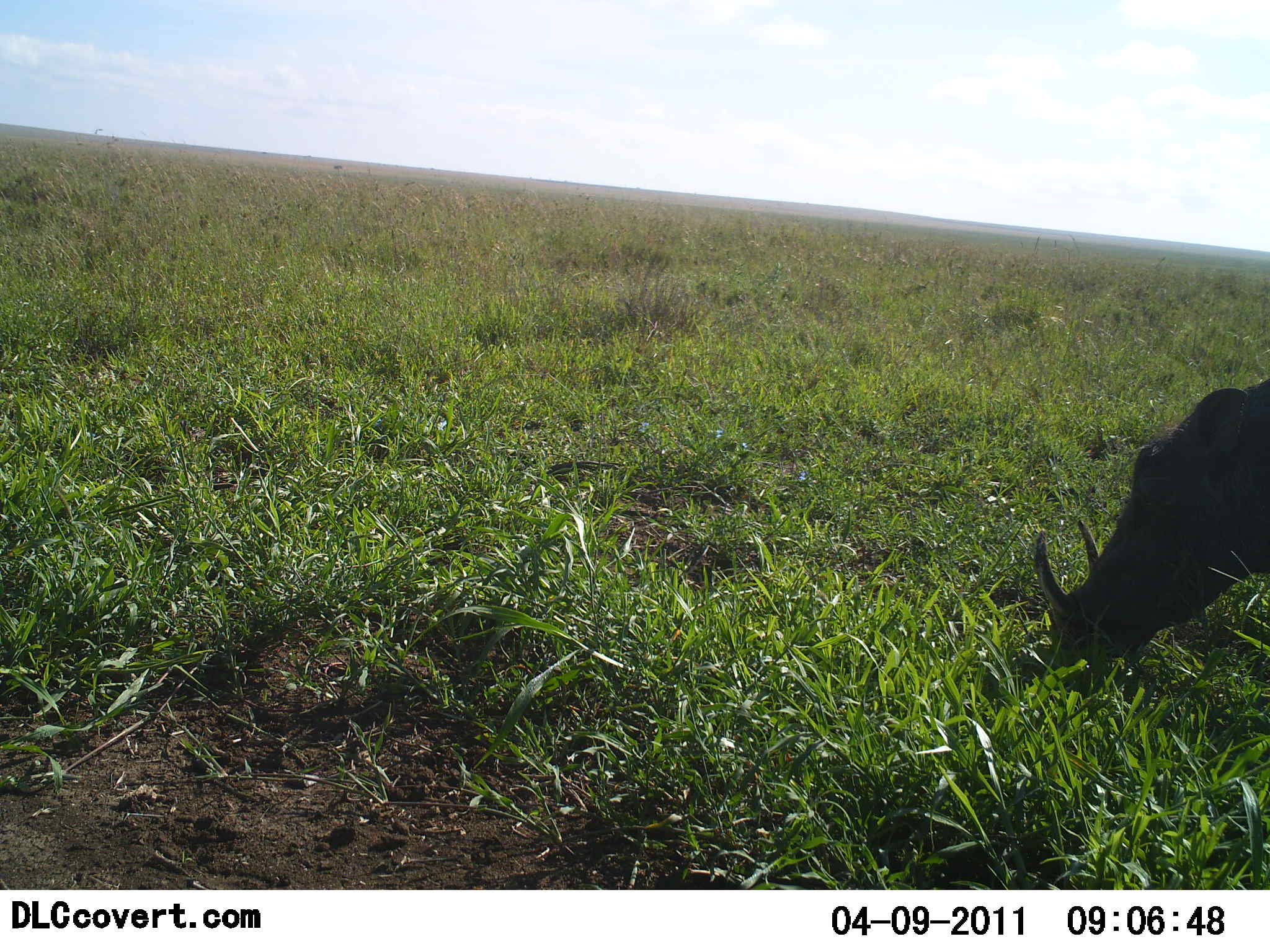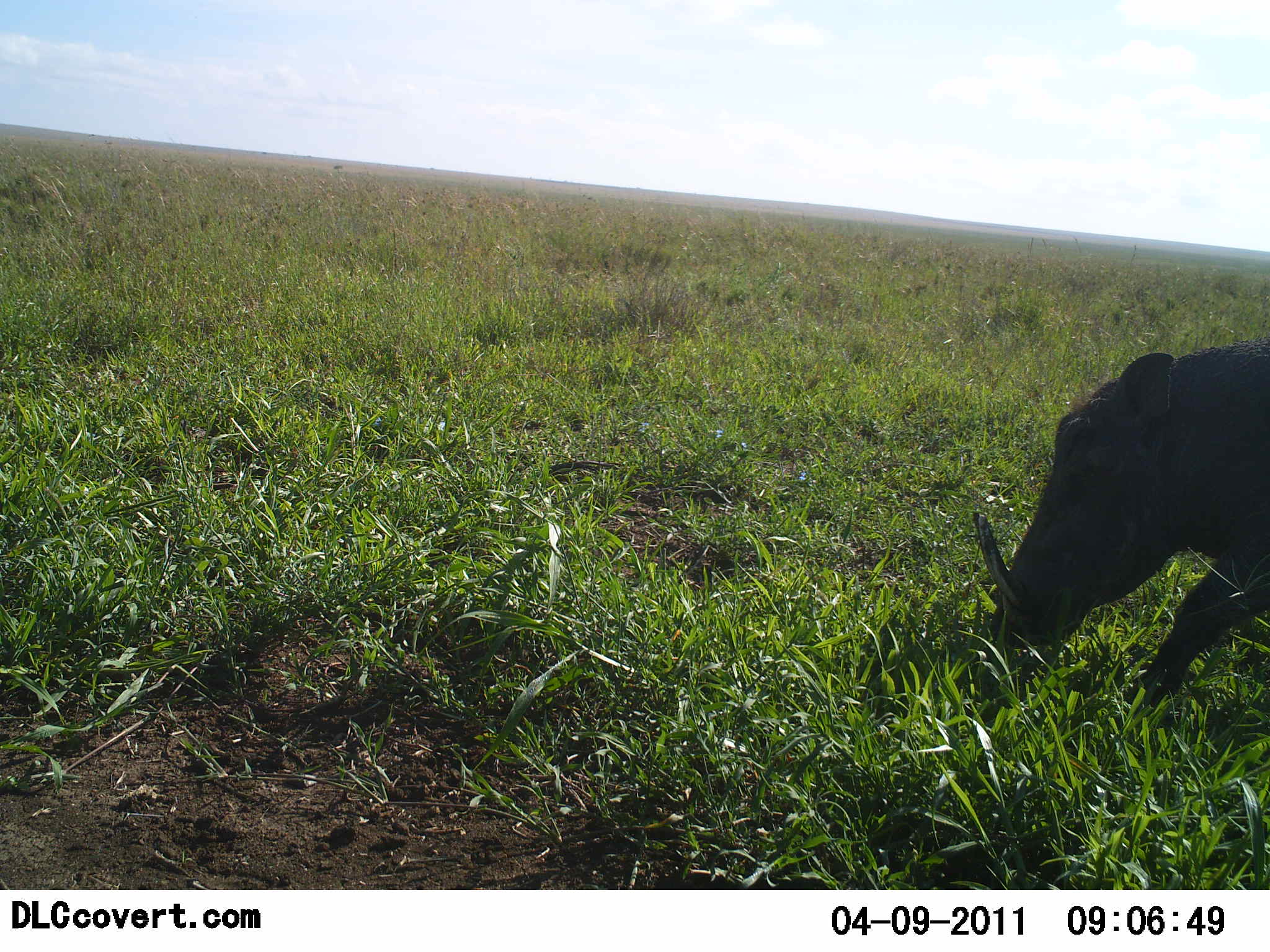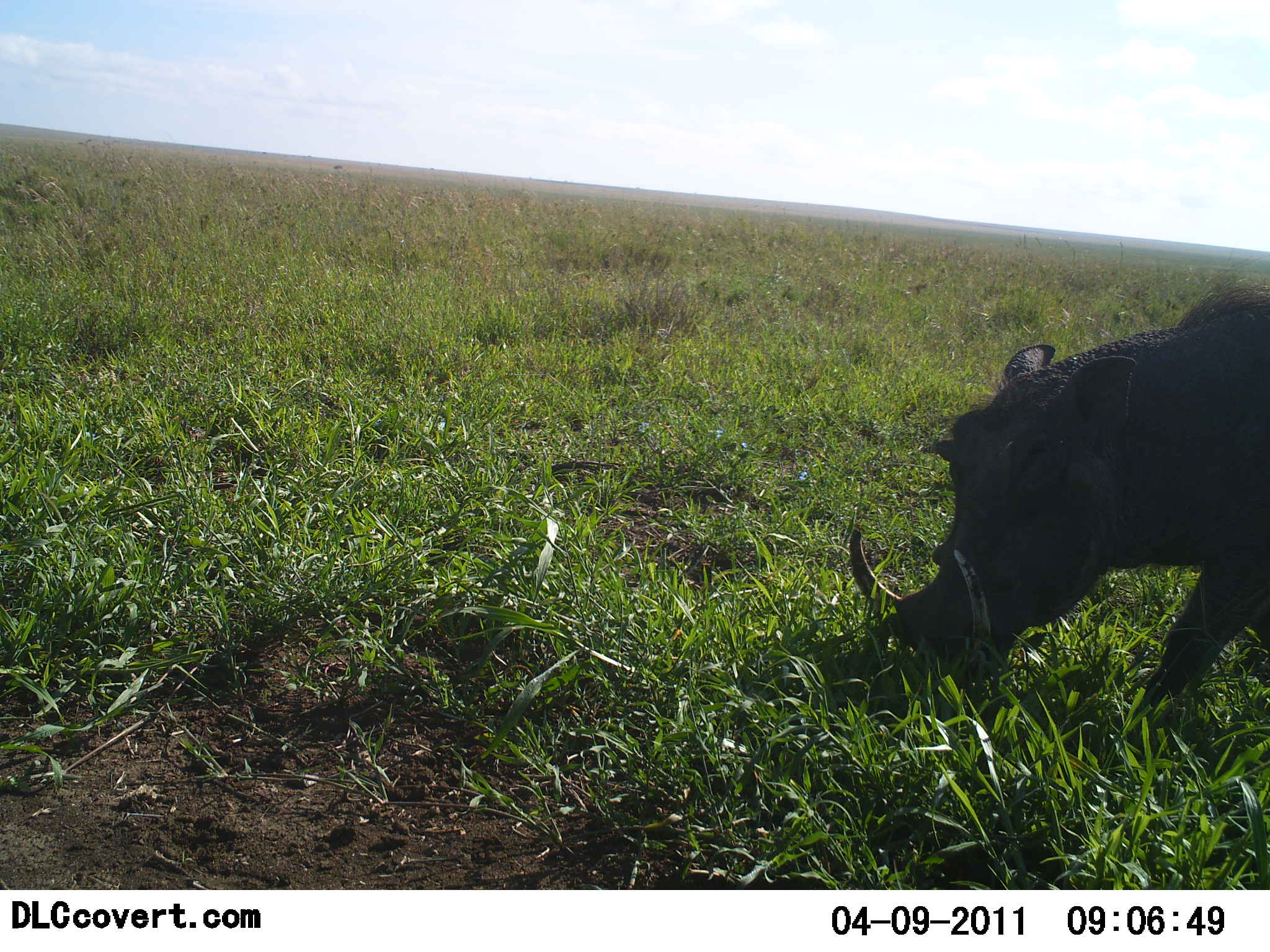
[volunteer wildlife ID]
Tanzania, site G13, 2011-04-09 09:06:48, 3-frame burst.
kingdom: Animalia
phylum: Chordata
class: Mammalia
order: Artiodactyla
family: Suidae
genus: Phacochoerus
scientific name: Phacochoerus africanus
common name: warthog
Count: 1.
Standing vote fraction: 0%.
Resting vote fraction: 0%.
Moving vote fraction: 18%.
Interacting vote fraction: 0%.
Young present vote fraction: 0%.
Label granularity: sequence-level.